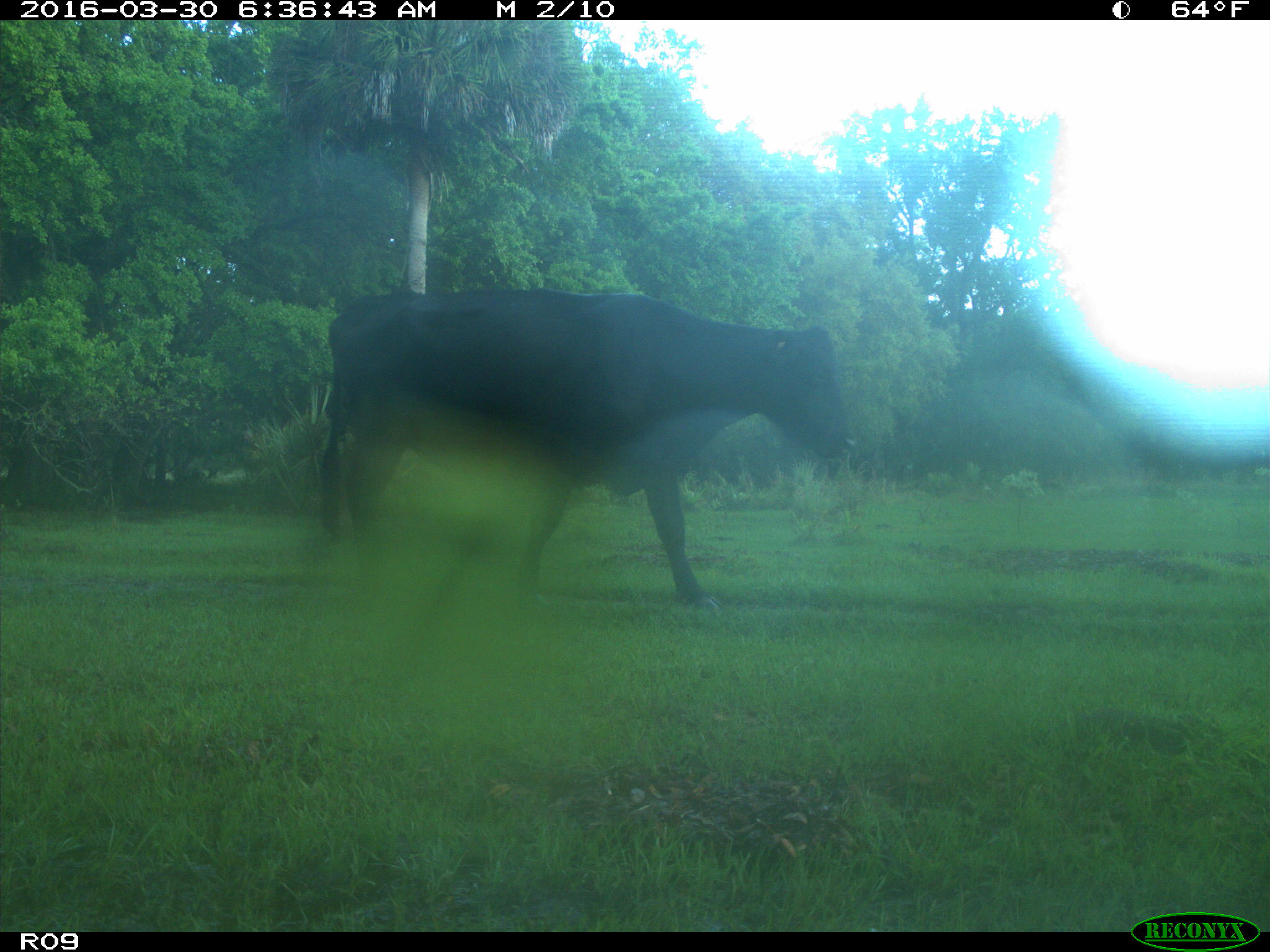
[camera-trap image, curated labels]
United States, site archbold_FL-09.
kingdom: Animalia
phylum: Chordata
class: Mammalia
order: Artiodactyla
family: Bovidae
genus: Bos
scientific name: Bos taurus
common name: domestic cow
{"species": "Bos taurus (domestic cow)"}